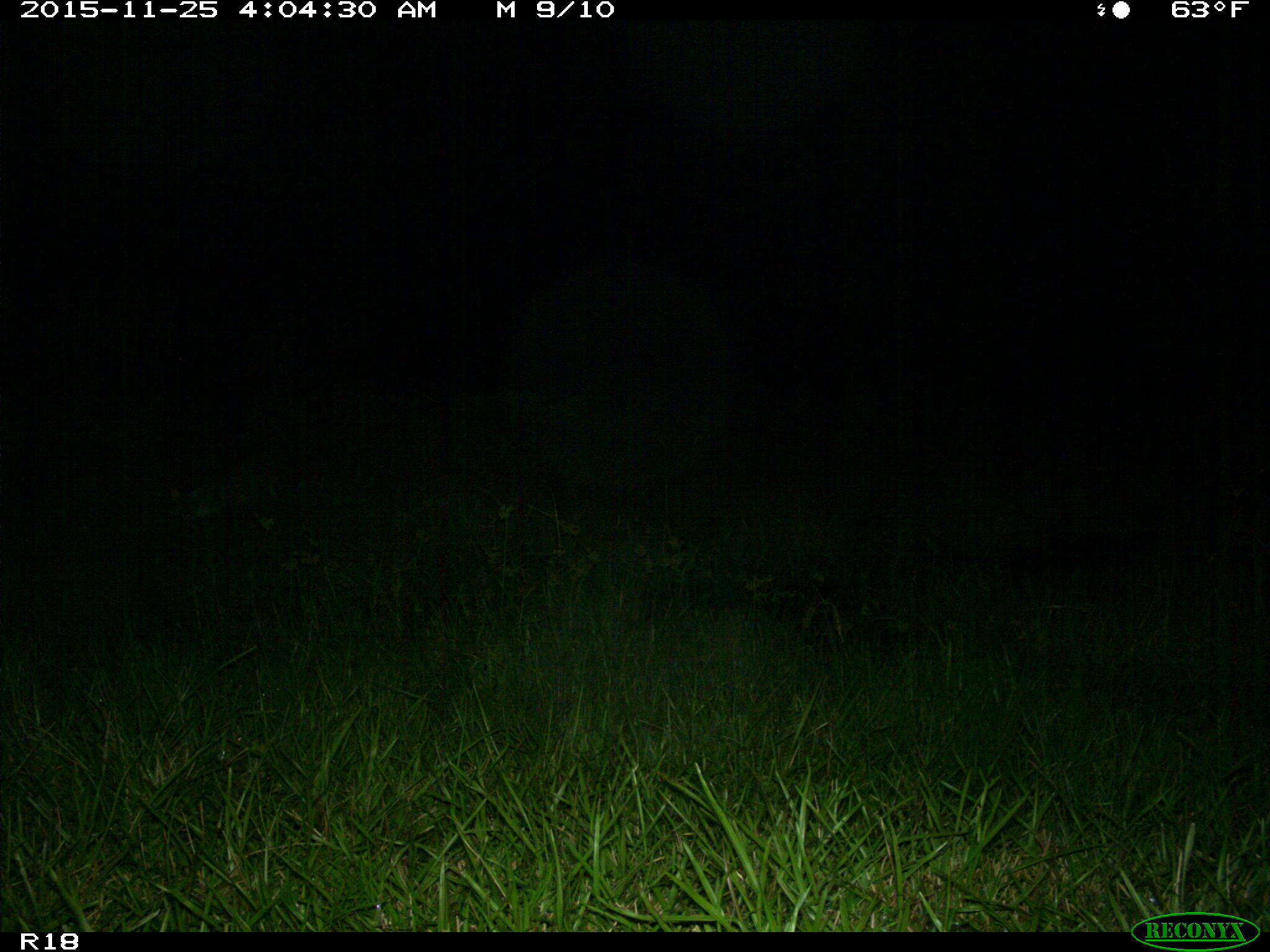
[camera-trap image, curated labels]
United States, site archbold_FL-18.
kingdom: Animalia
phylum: Chordata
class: Mammalia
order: Carnivora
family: Felidae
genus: Lynx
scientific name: Lynx rufus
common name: bobcat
Lynx rufus (bobcat).